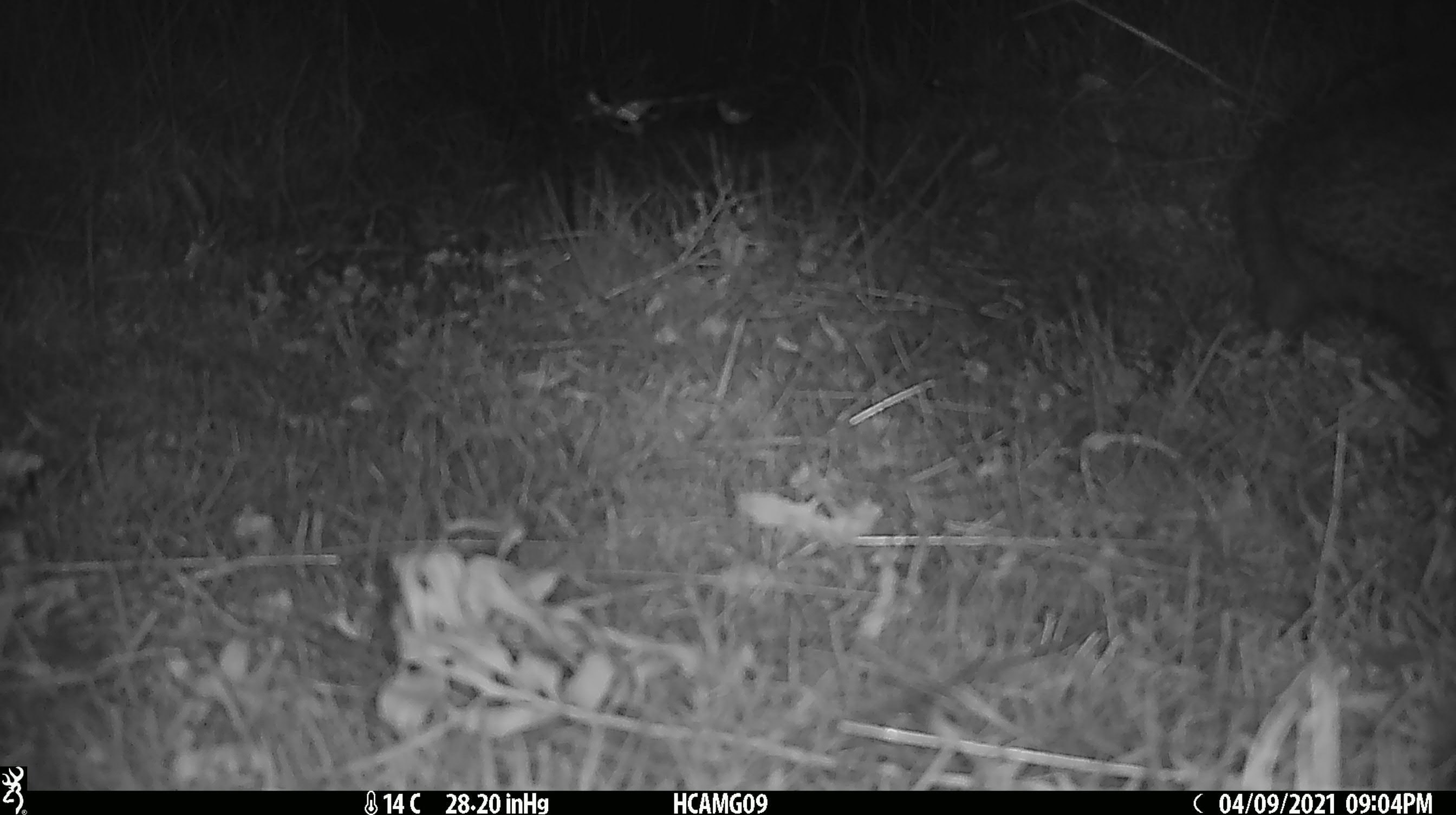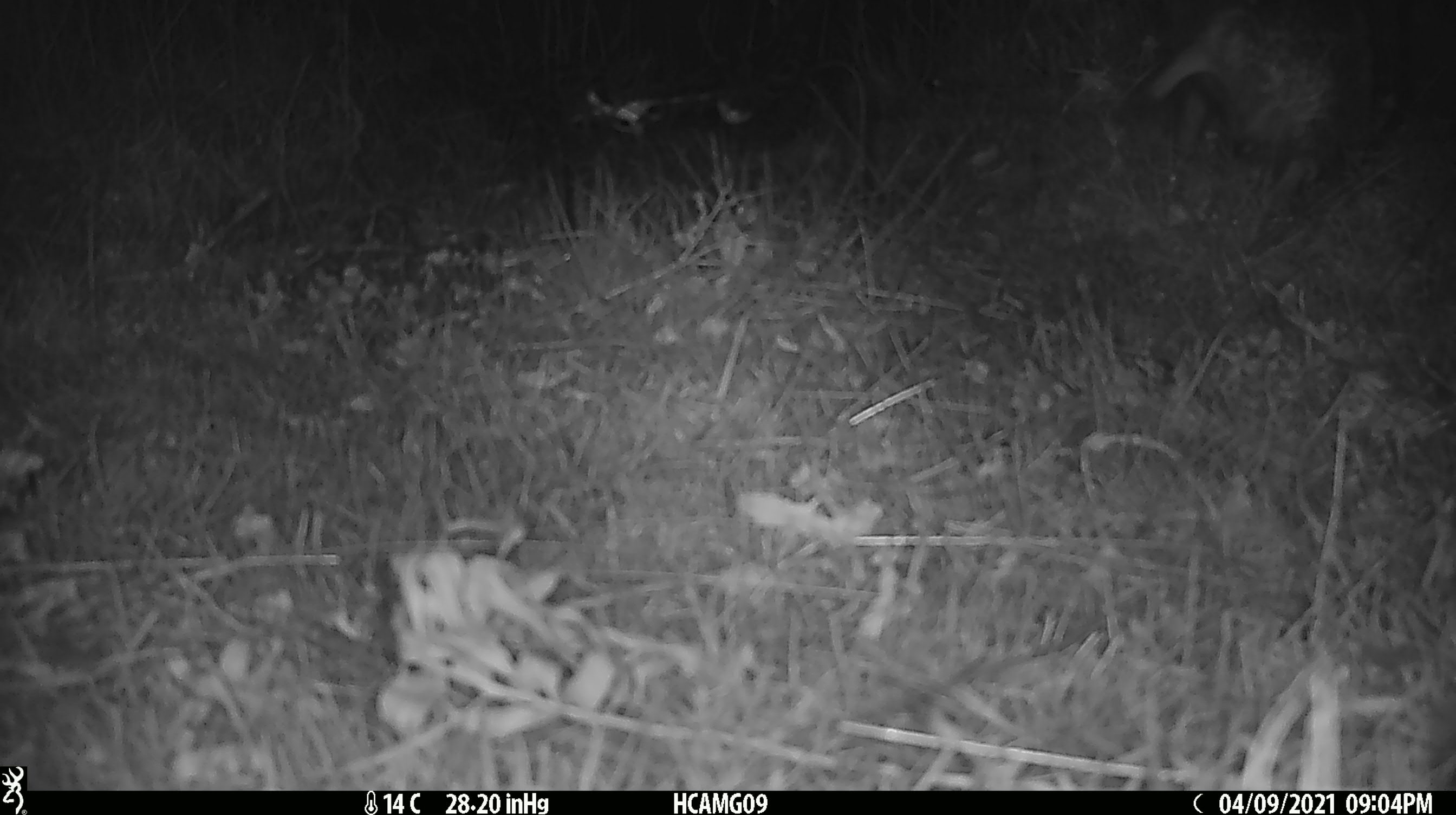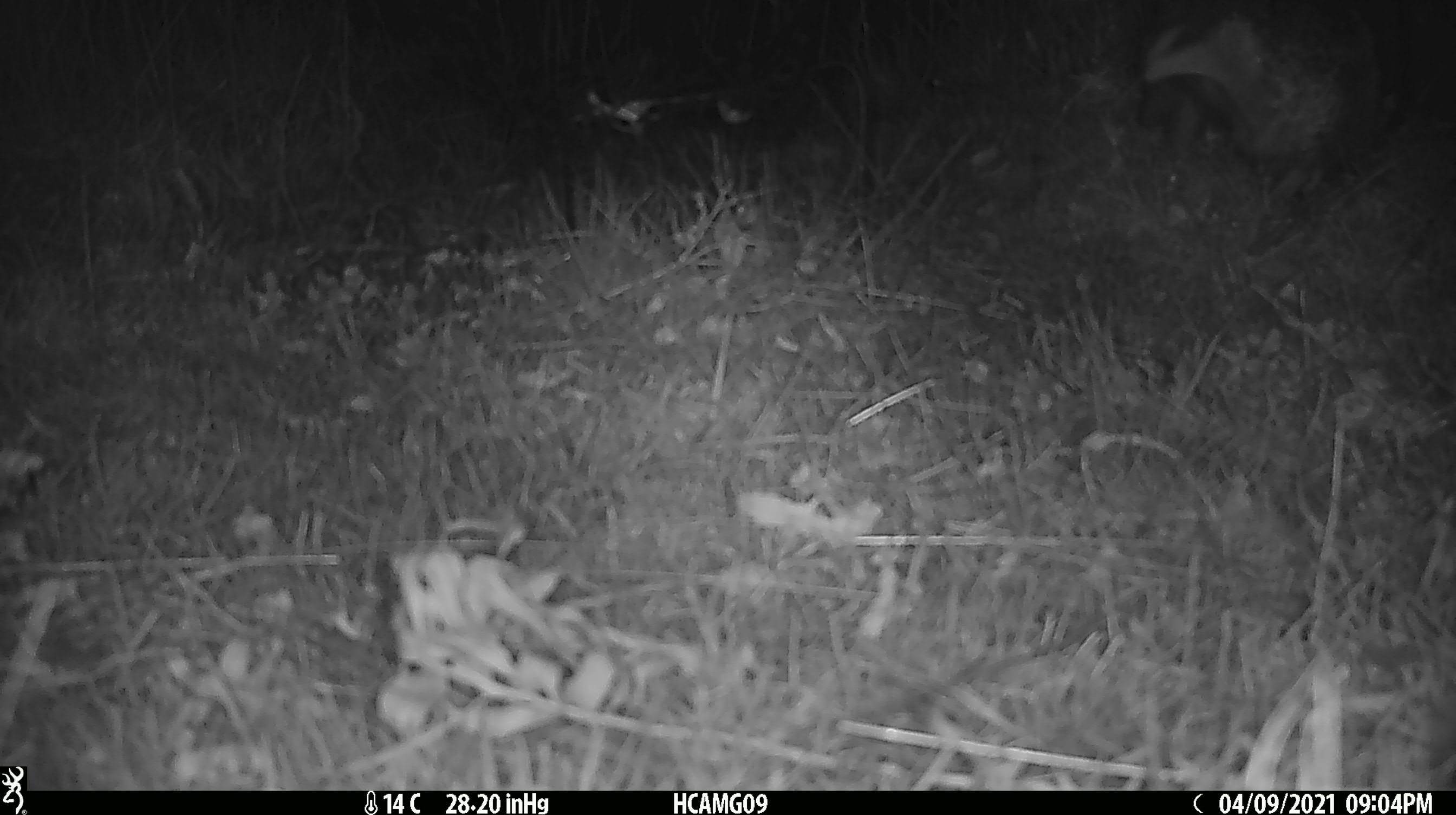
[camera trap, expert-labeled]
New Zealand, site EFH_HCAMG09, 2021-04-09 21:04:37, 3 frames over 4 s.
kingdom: Animalia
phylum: Chordata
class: Mammalia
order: Eulipotyphla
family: Erinaceidae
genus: Erinaceus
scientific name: Erinaceus europaeus europaeus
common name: european hedgehog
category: hedgehog